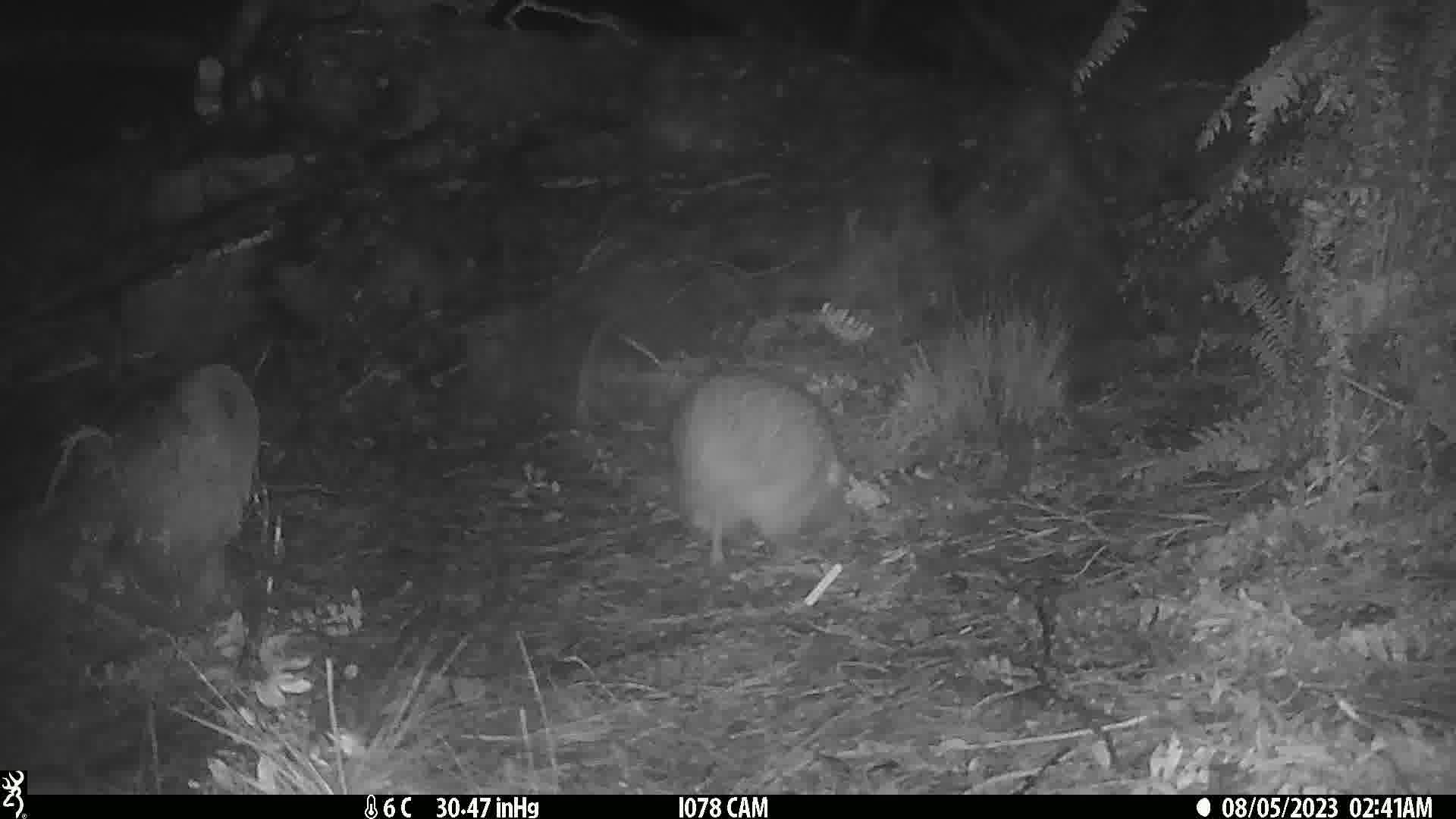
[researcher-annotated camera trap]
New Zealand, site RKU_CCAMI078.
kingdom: Animalia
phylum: Chordata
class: Aves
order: Apterygiformes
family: Apterygidae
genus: Apteryx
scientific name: Apteryx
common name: kiwi